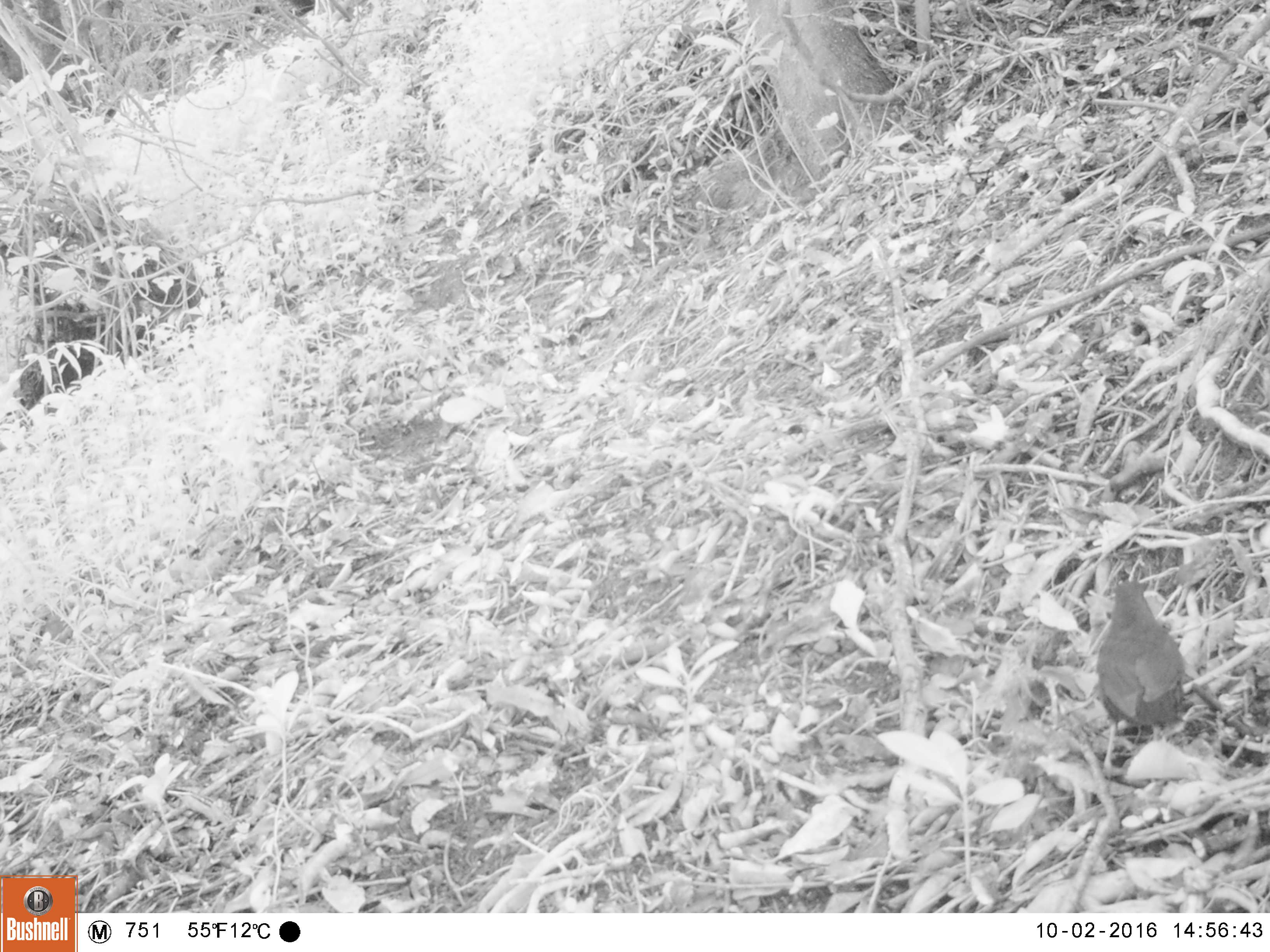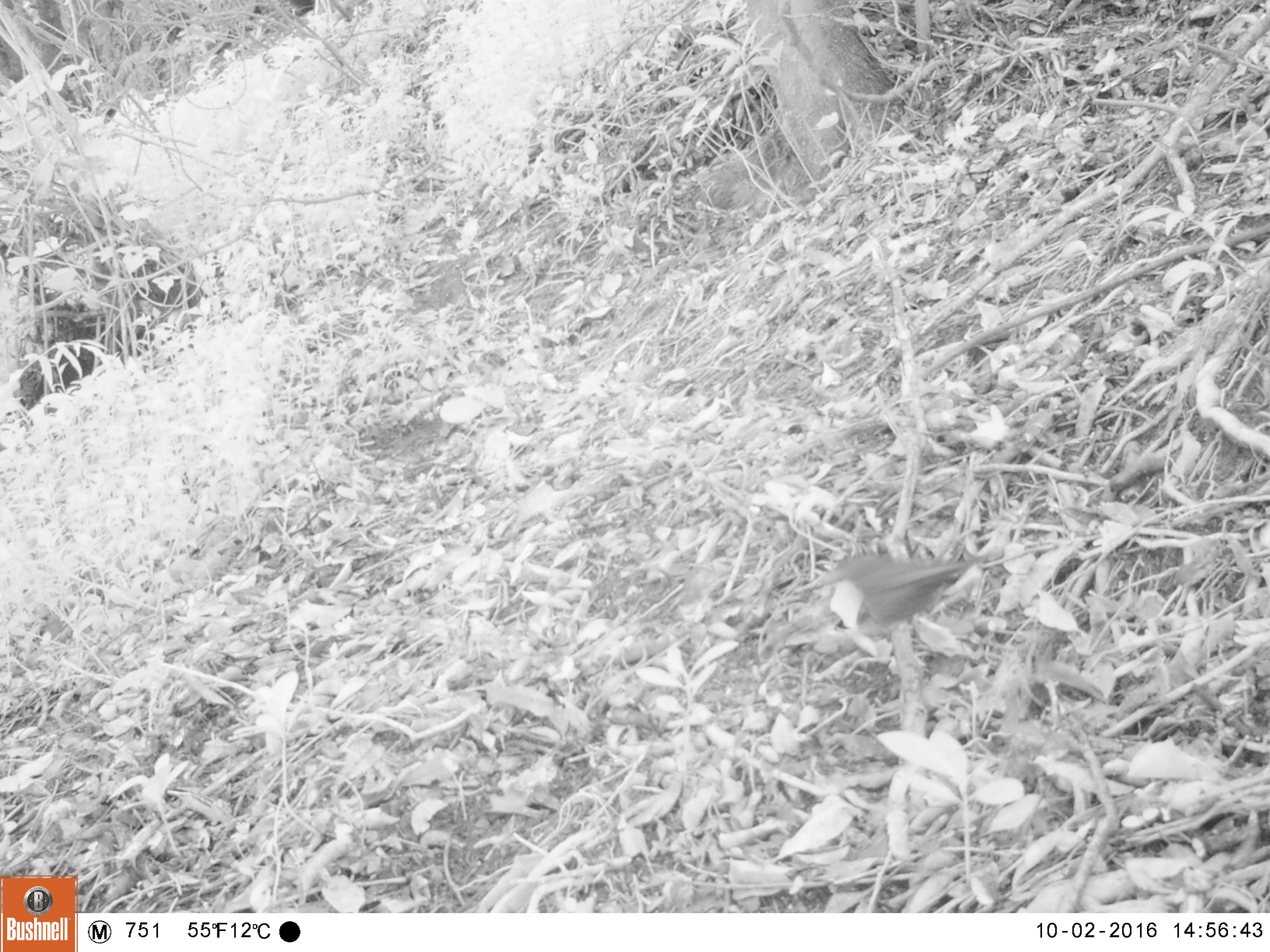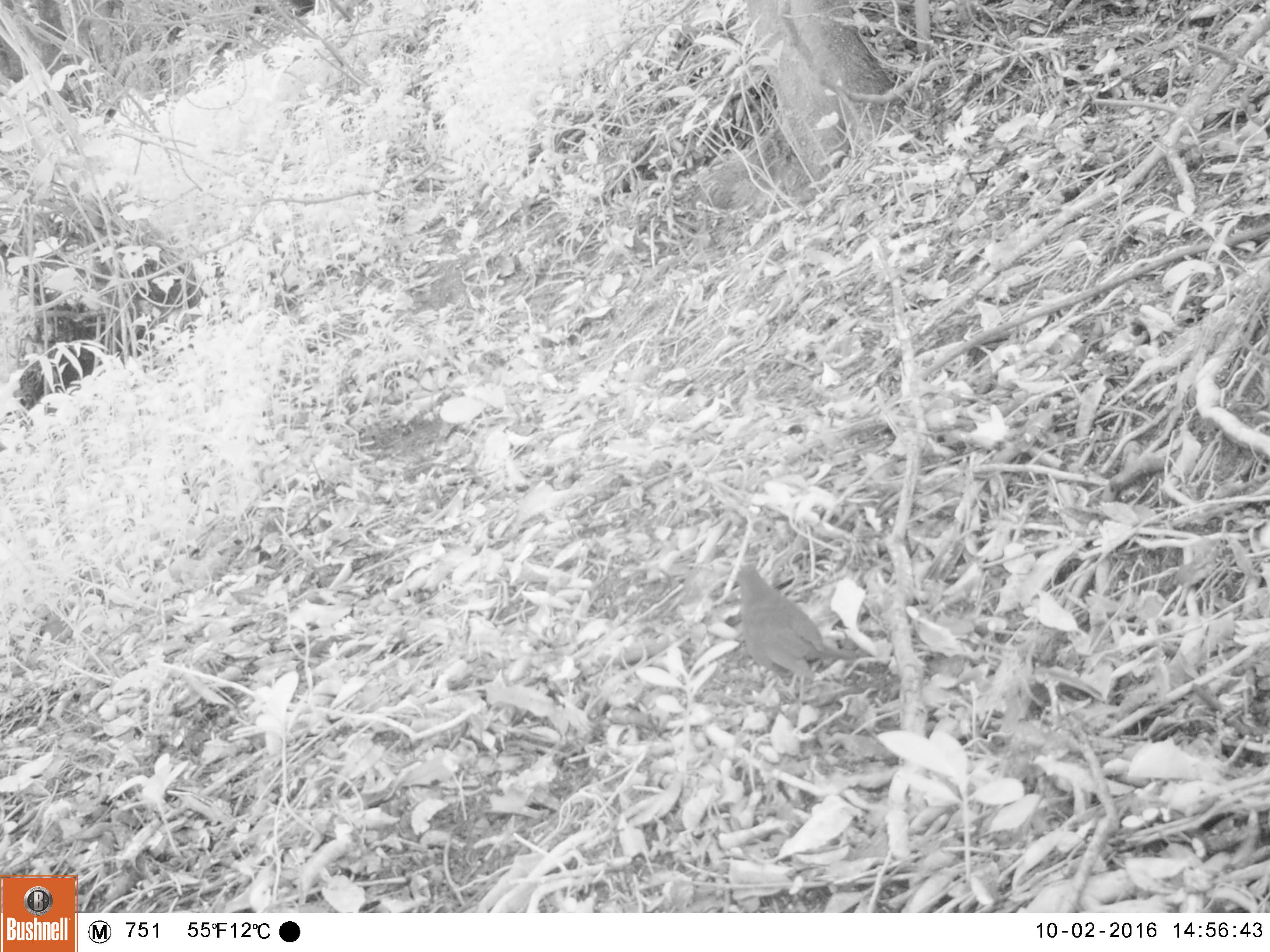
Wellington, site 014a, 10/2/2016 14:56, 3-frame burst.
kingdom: Animalia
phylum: Chordata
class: Aves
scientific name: Aves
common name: bird